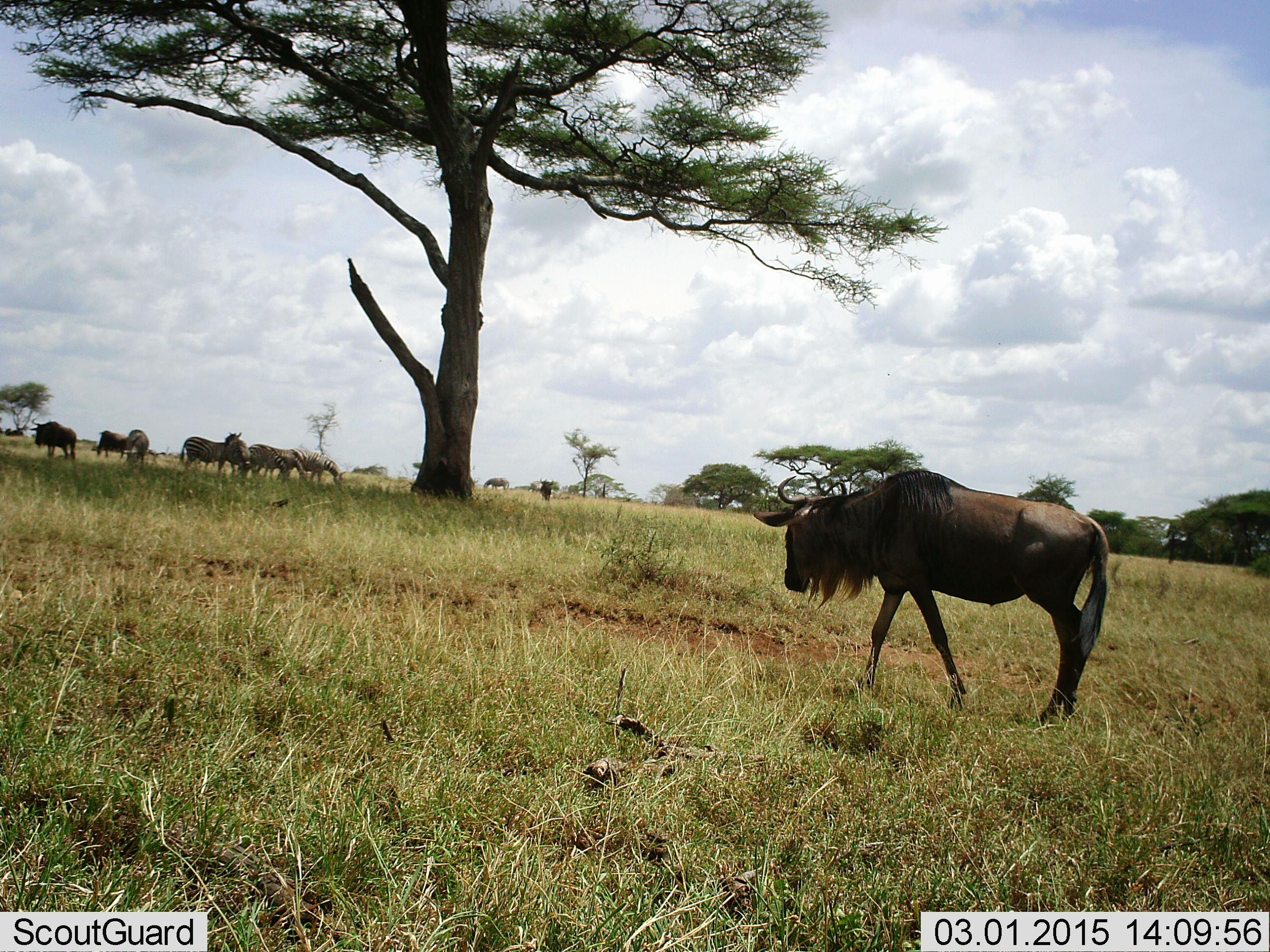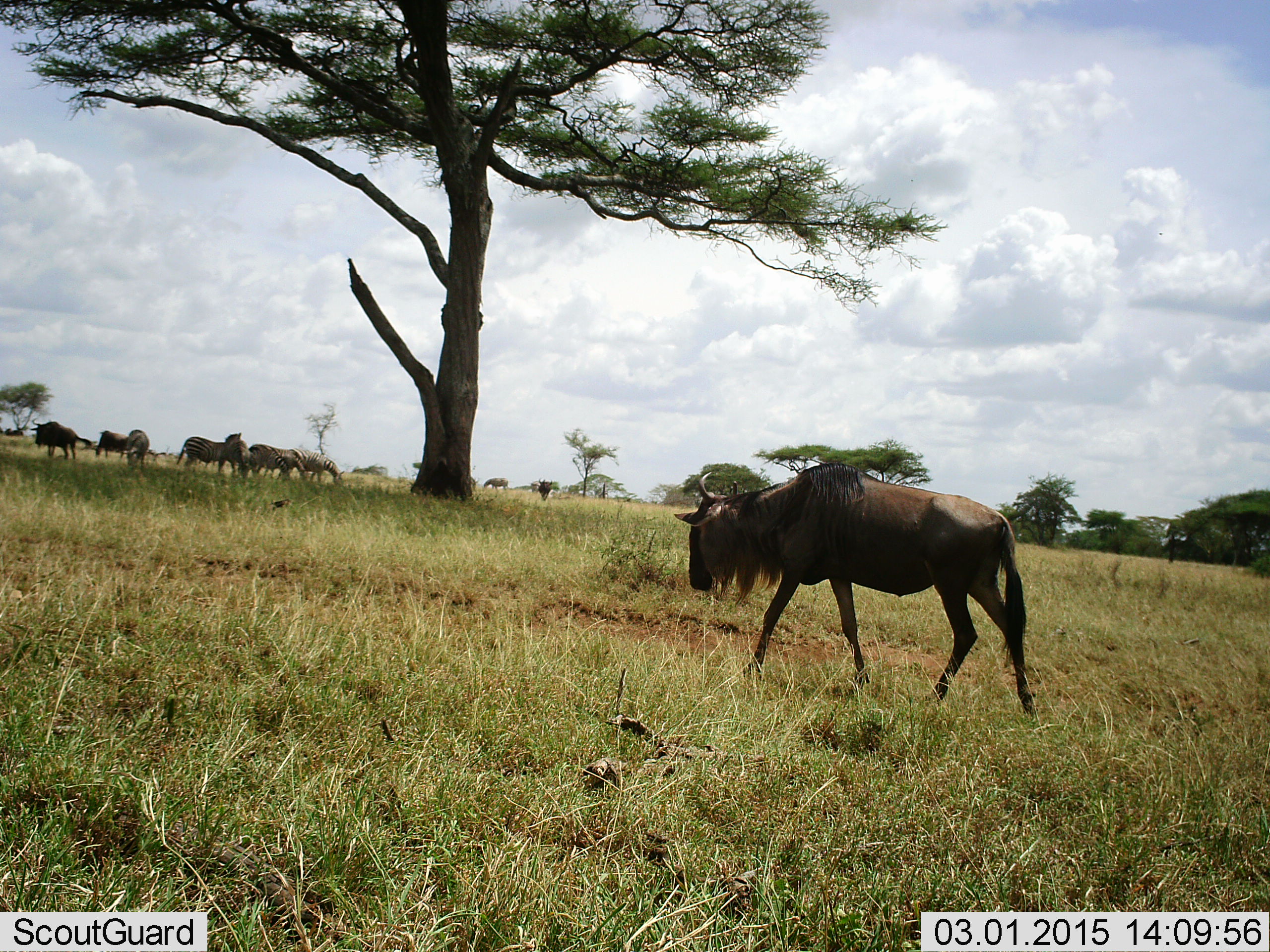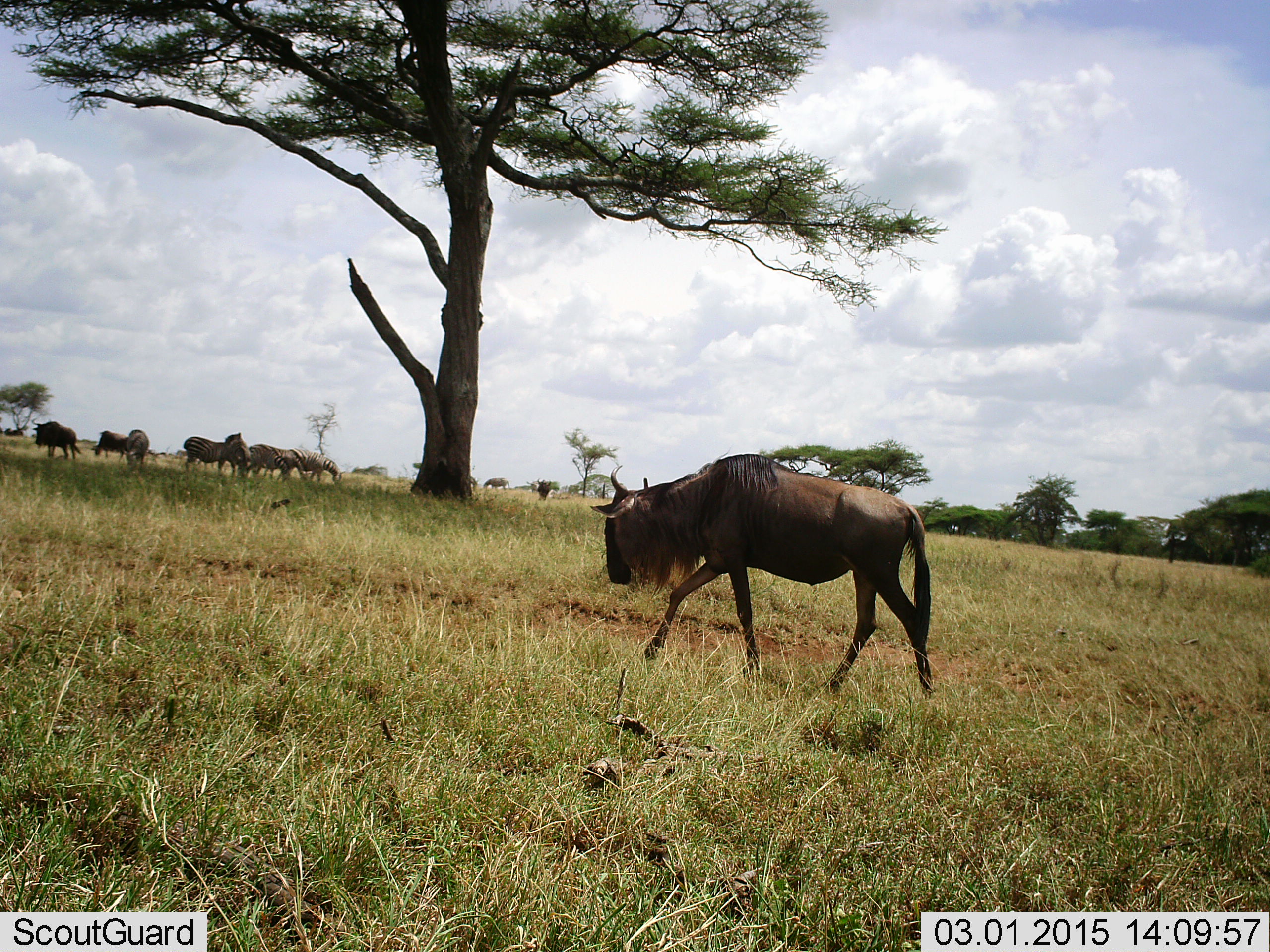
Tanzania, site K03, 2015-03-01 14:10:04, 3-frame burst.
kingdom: Animalia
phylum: Chordata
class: Mammalia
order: Artiodactyla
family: Bovidae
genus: Connochaetes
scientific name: Connochaetes taurinus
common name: blue wildebeest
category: wildebeest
Wildebeest (blue wildebeest) (Connochaetes taurinus), count 4. Behavior (volunteer vote fractions): standing 65%, resting 0%, moving 94%, interacting 0%. Young present (vote fraction): 0%. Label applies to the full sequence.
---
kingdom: Animalia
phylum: Chordata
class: Mammalia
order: Perissodactyla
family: Equidae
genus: Equus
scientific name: Equus quagga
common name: plains zebra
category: zebra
Zebra (plains zebra) (Equus quagga), count 5. Behavior (volunteer vote fractions): standing 90%, resting 0%, moving 10%, interacting 0%. Young present (vote fraction): 0%. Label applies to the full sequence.